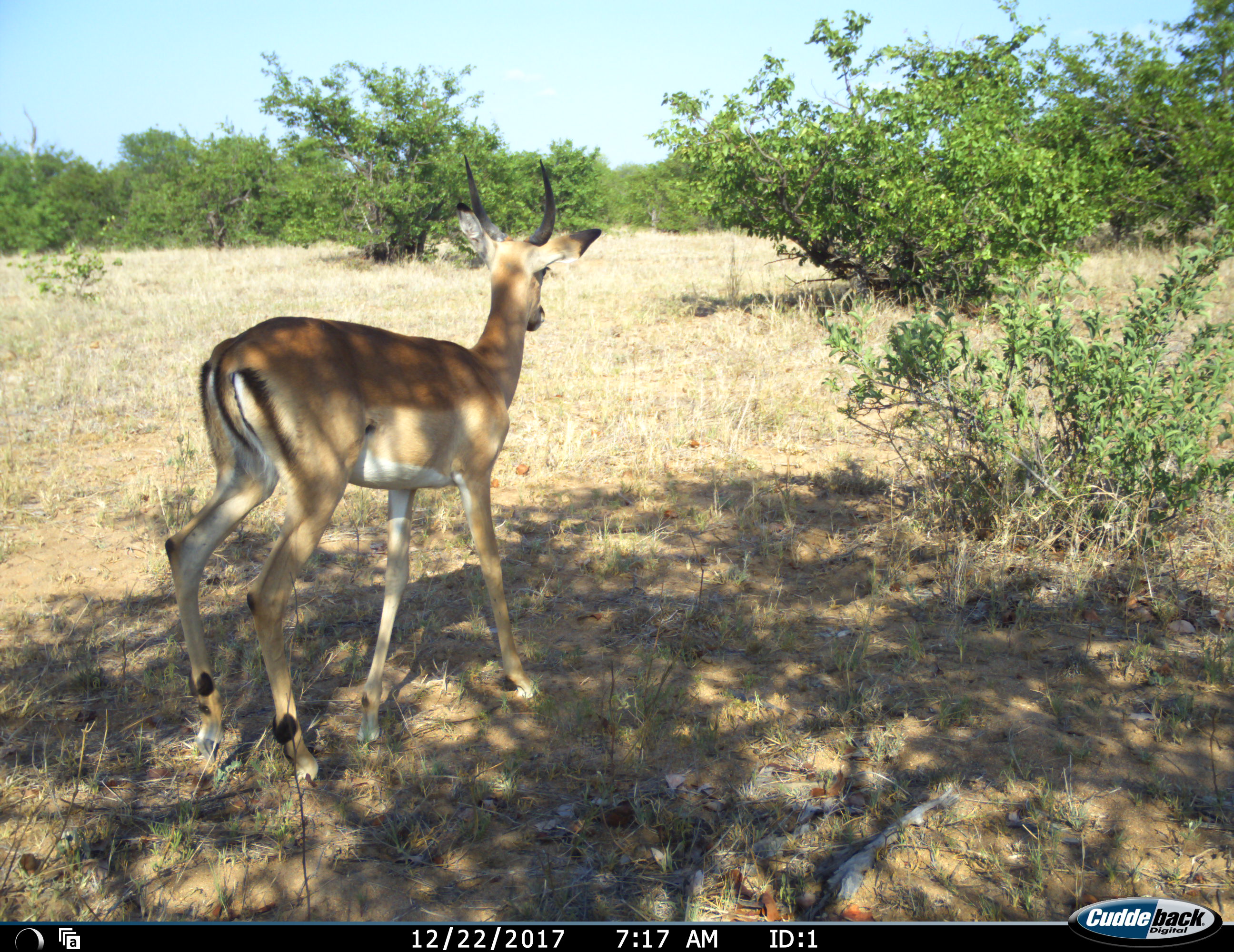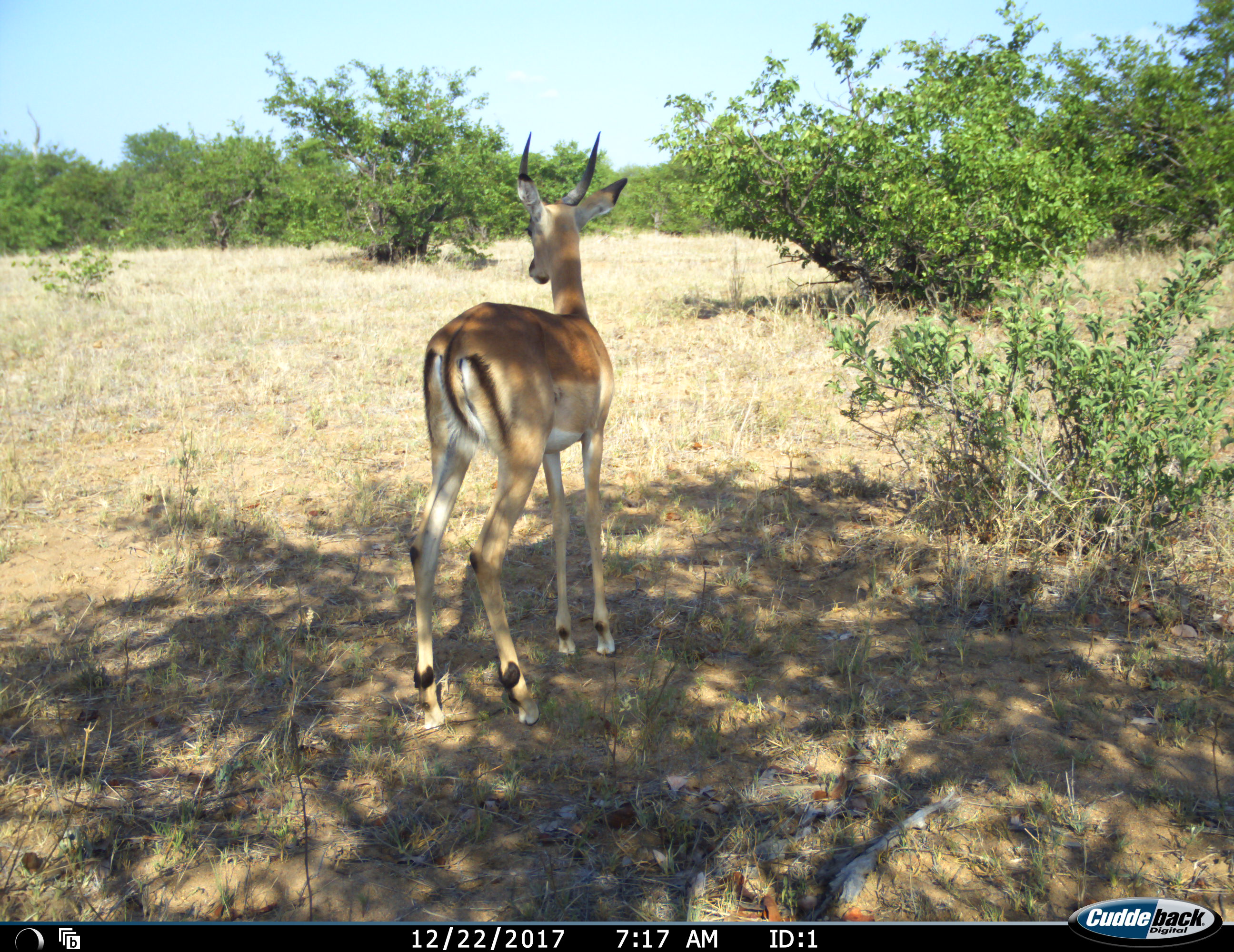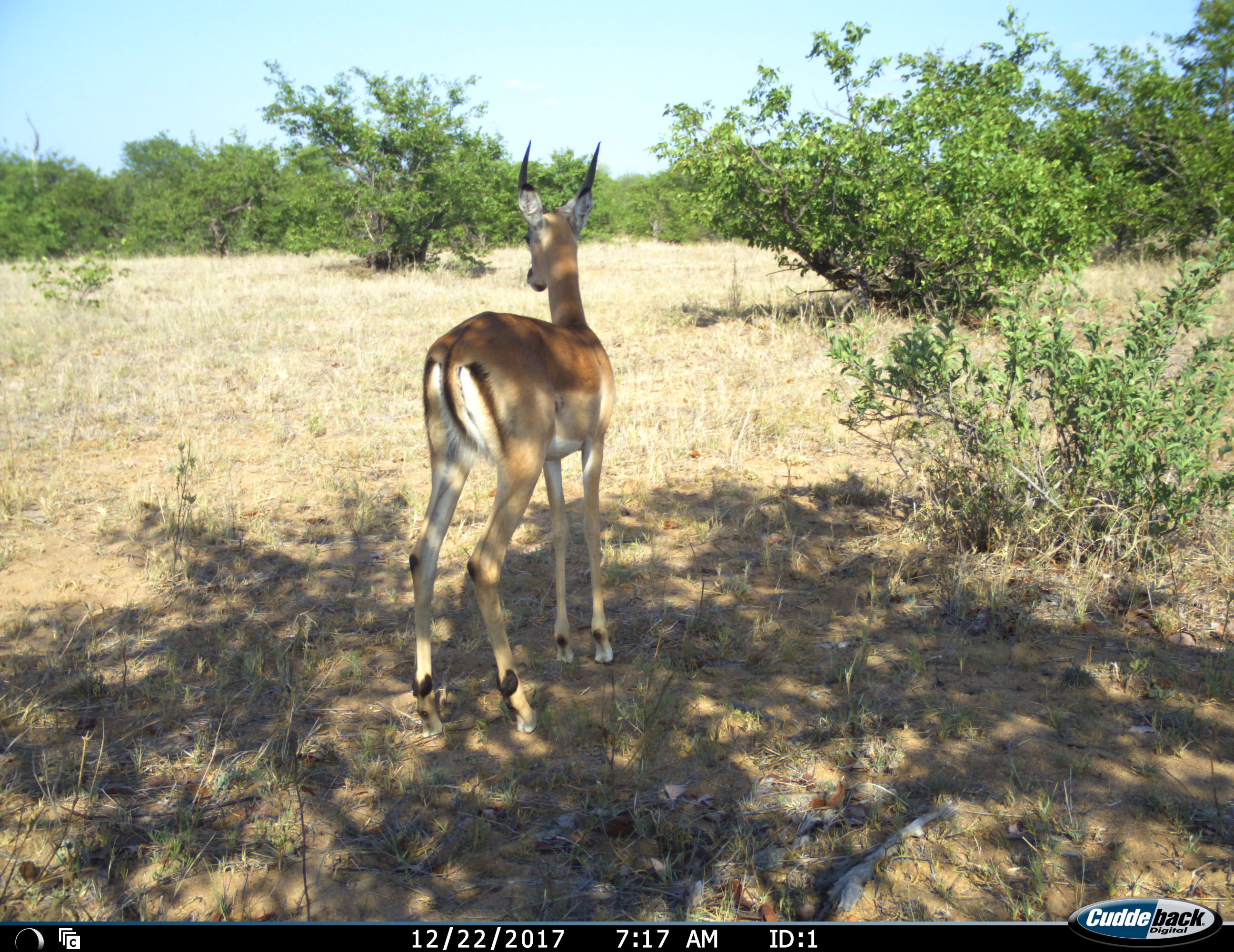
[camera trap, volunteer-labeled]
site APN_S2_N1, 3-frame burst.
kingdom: Animalia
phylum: Chordata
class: Mammalia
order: Artiodactyla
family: Bovidae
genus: Aepyceros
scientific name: Aepyceros melampus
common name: impala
Impala (Aepyceros melampus), count 1. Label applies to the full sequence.